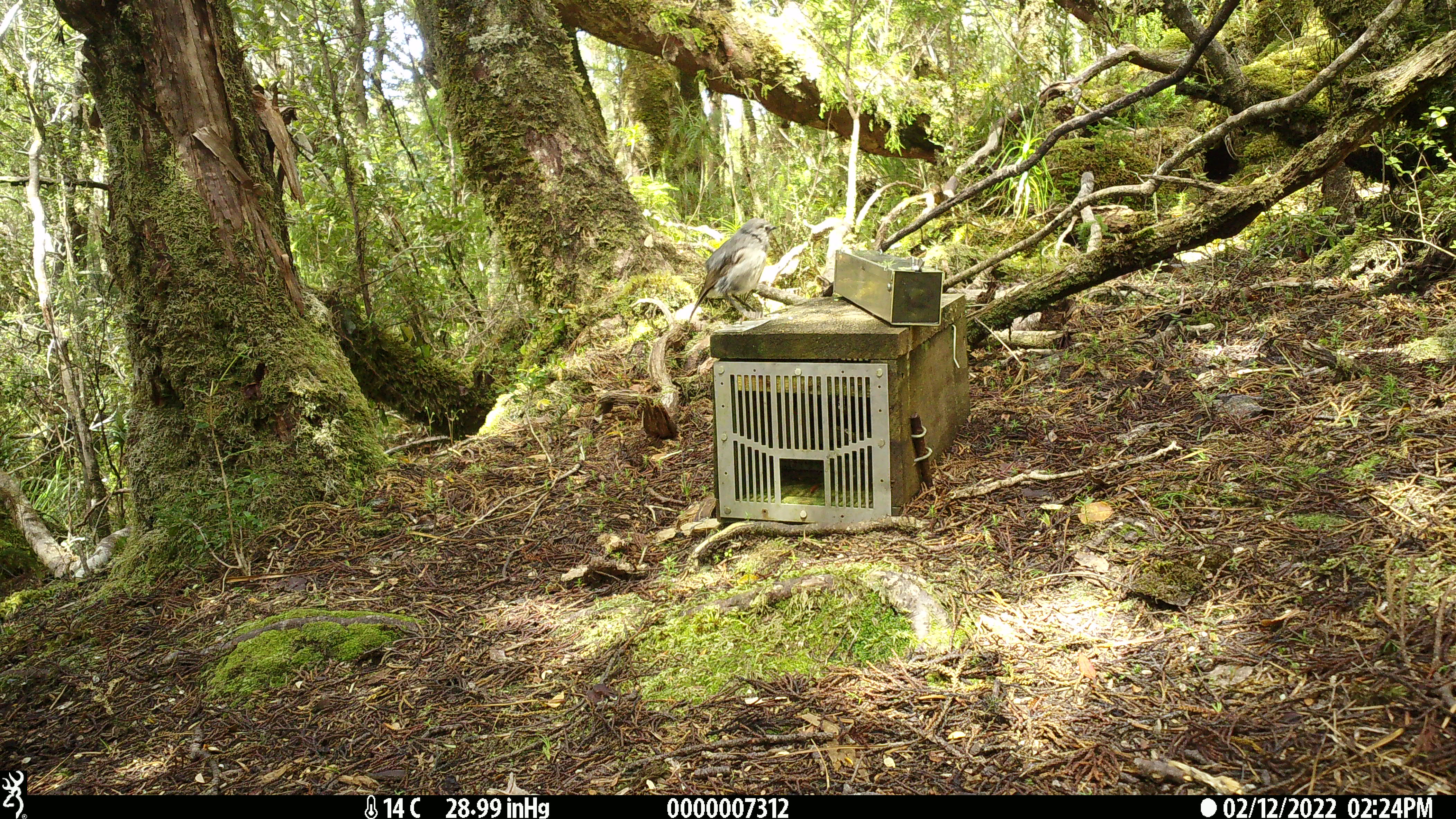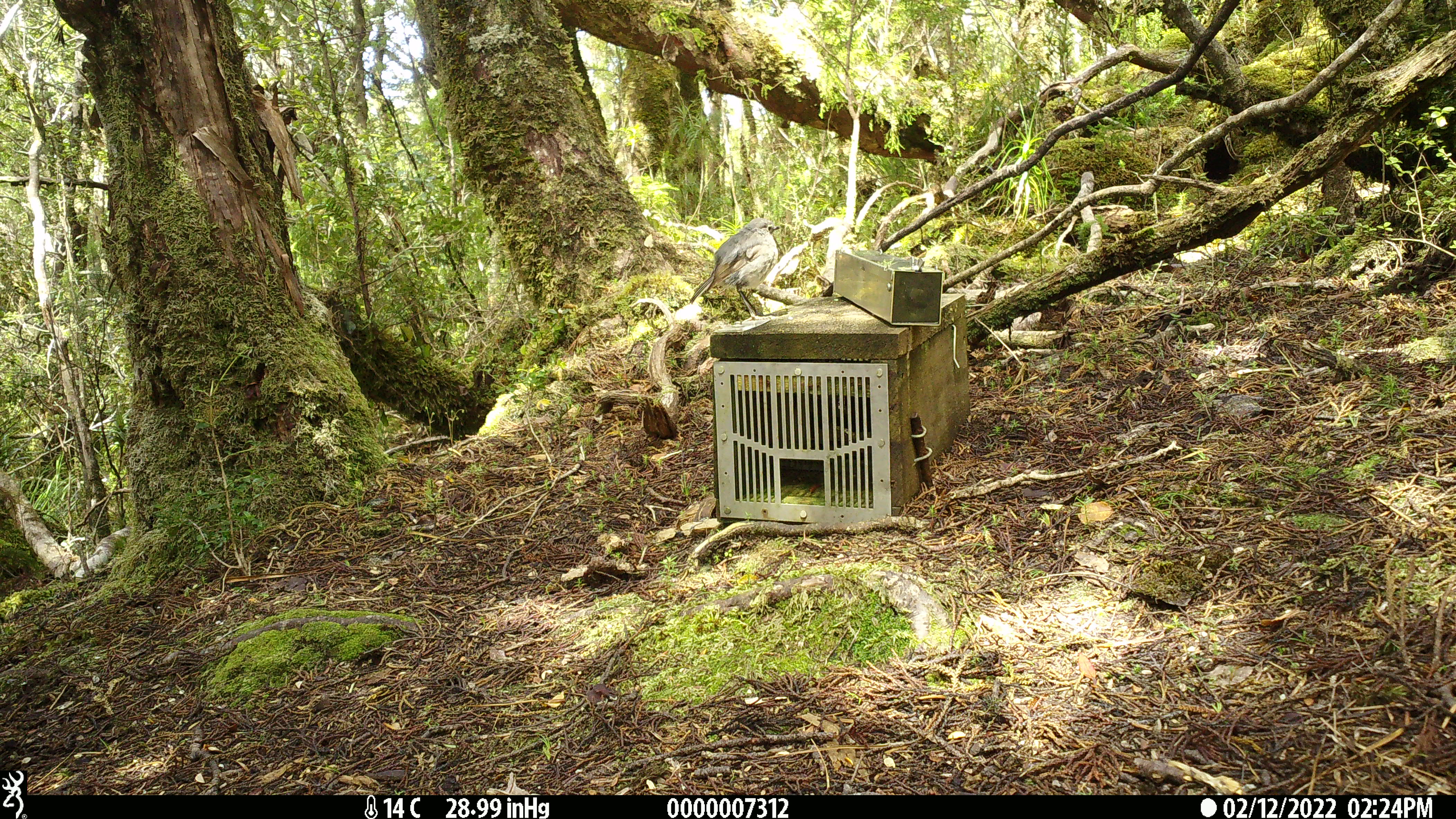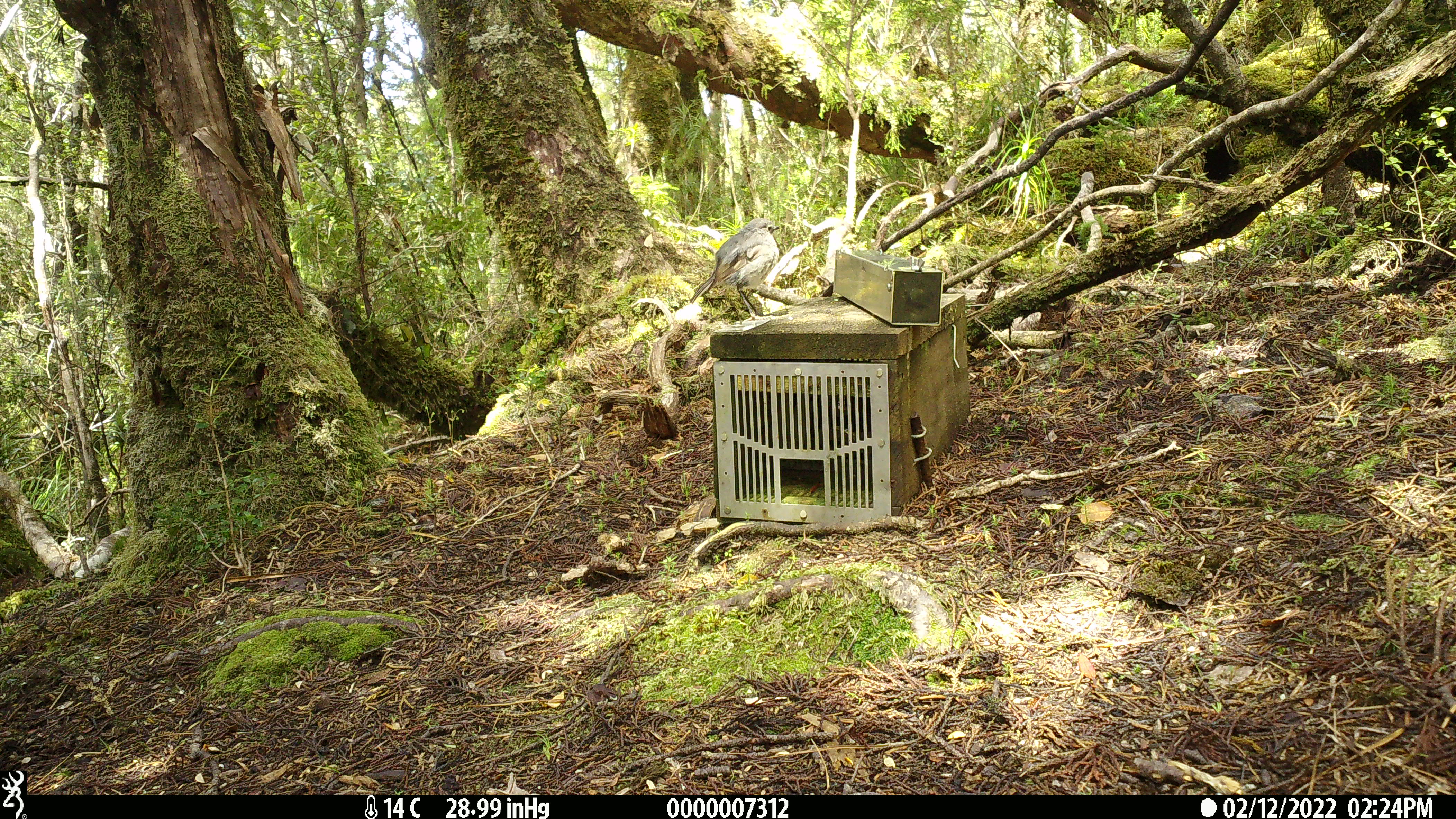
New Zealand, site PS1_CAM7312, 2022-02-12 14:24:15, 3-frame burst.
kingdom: Animalia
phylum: Chordata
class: Aves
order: Passeriformes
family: Petroicidae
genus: Petroica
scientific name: Petroica australis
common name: new zealand robin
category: robin